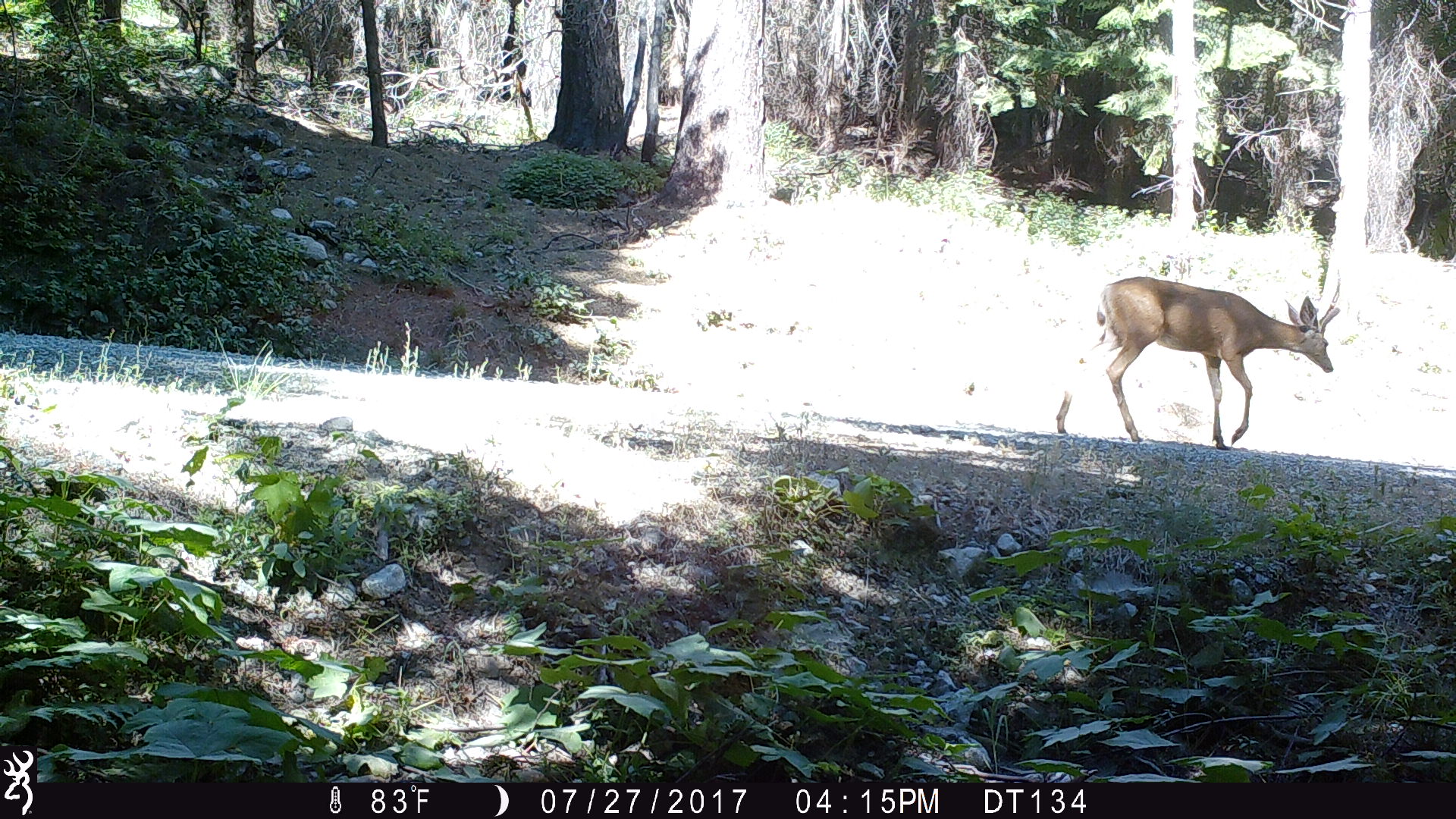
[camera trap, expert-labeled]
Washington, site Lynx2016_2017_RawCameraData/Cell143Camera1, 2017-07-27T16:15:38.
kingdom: Animalia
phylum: Chordata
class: Mammalia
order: Artiodactyla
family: Cervidae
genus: Odocoileus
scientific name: Odocoileus hemionus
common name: mule deer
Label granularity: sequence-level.